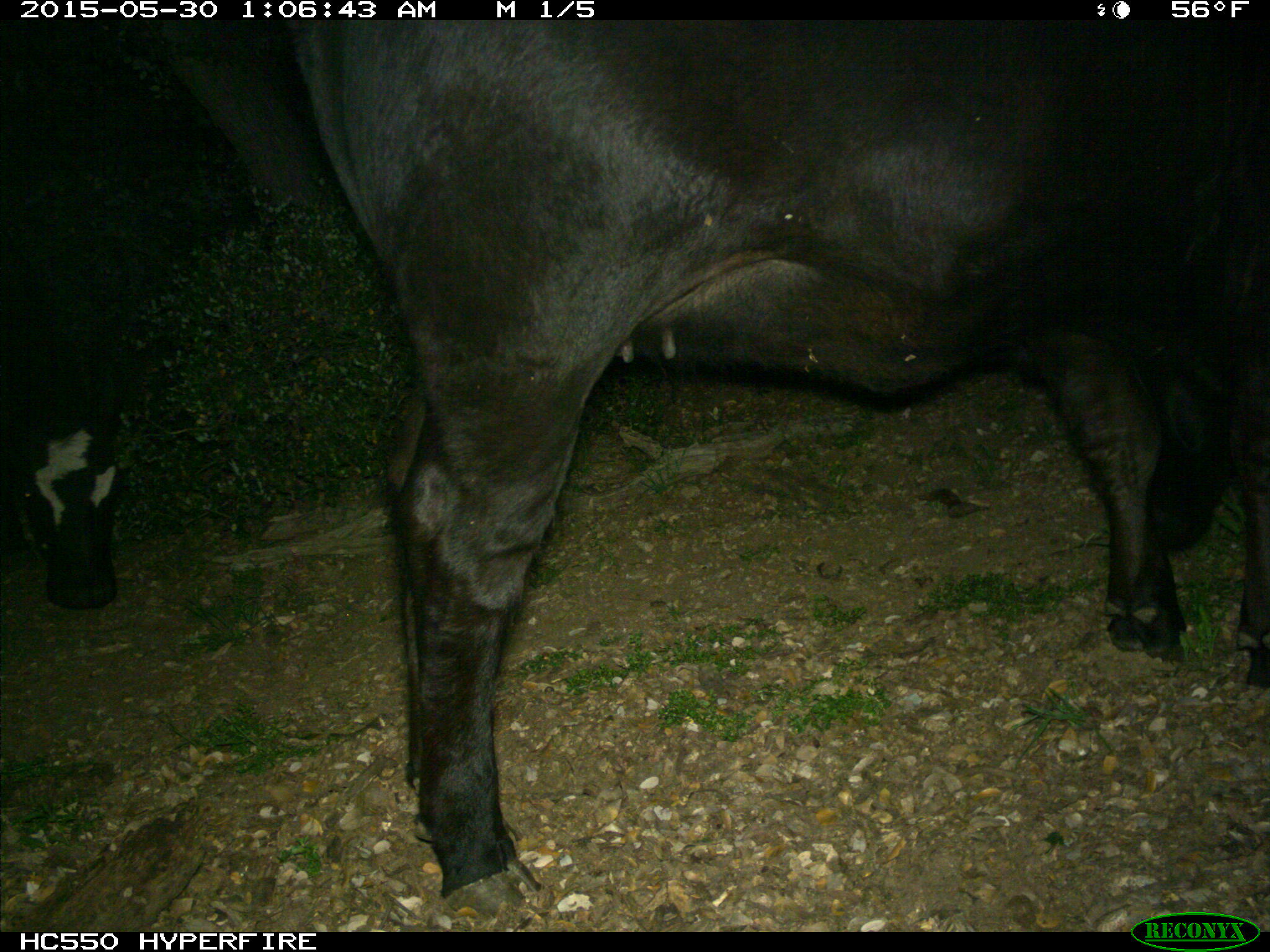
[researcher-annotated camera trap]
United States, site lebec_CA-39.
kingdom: Animalia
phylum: Chordata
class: Mammalia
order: Artiodactyla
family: Bovidae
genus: Bos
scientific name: Bos taurus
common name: domestic cow